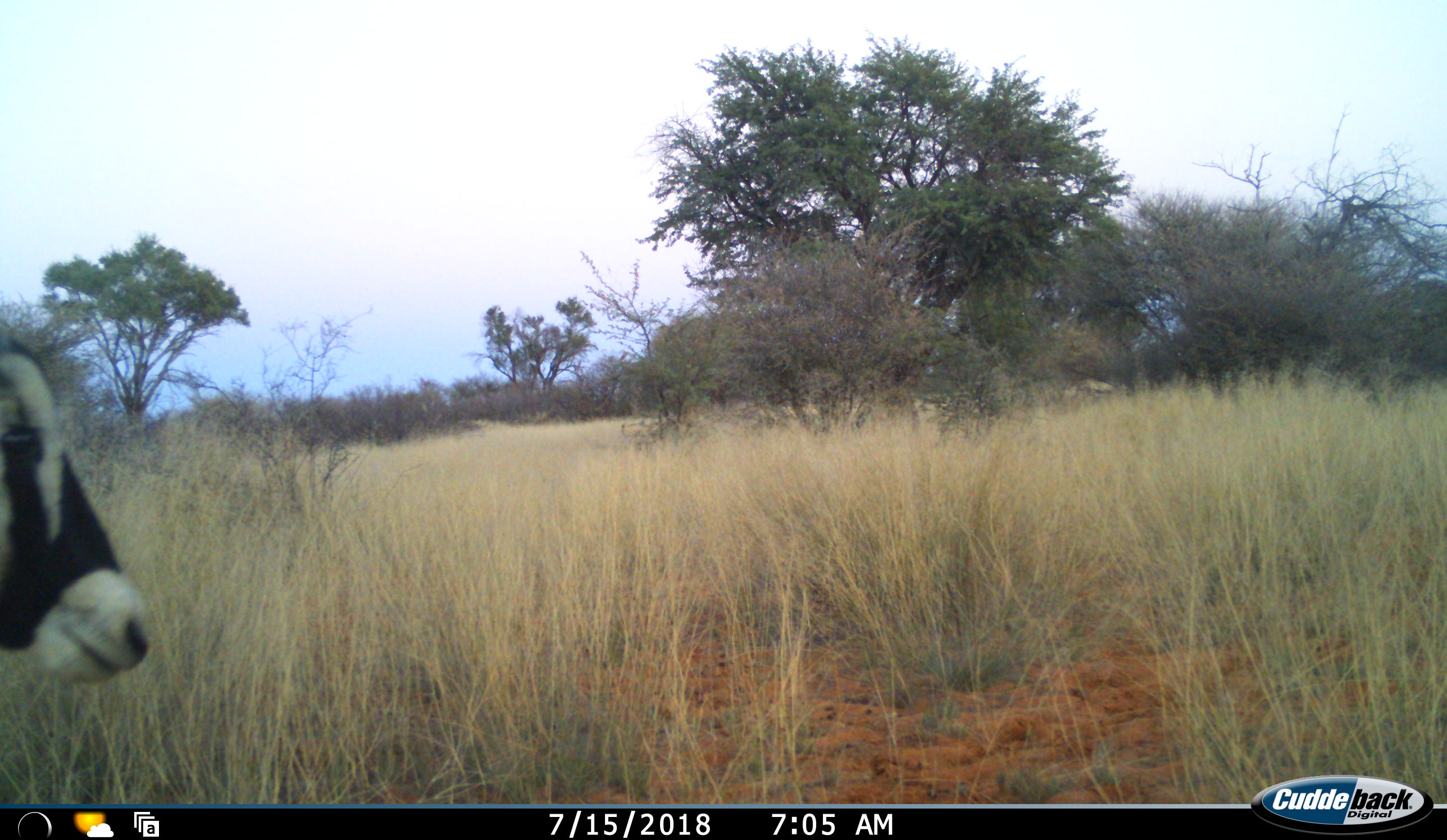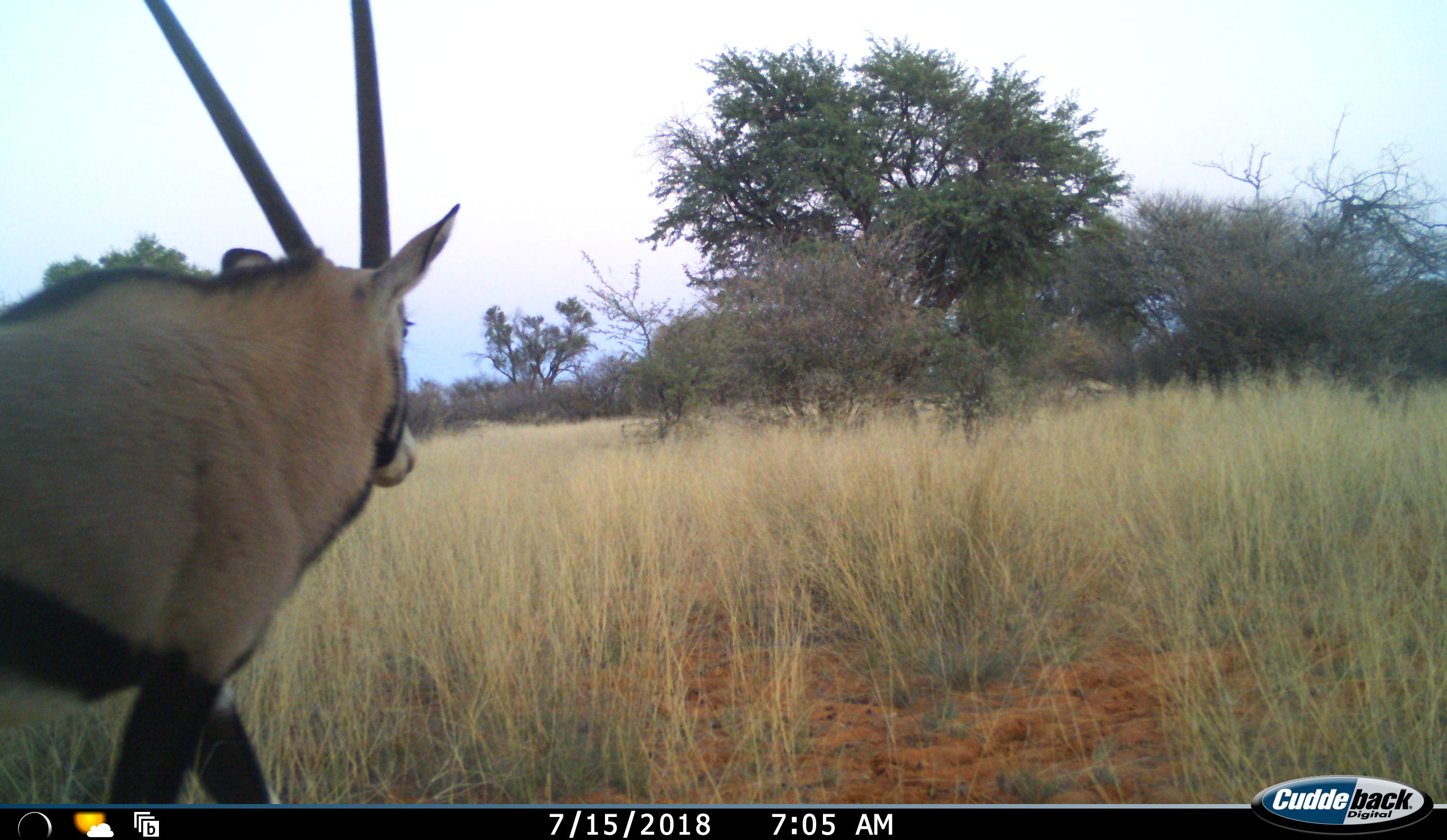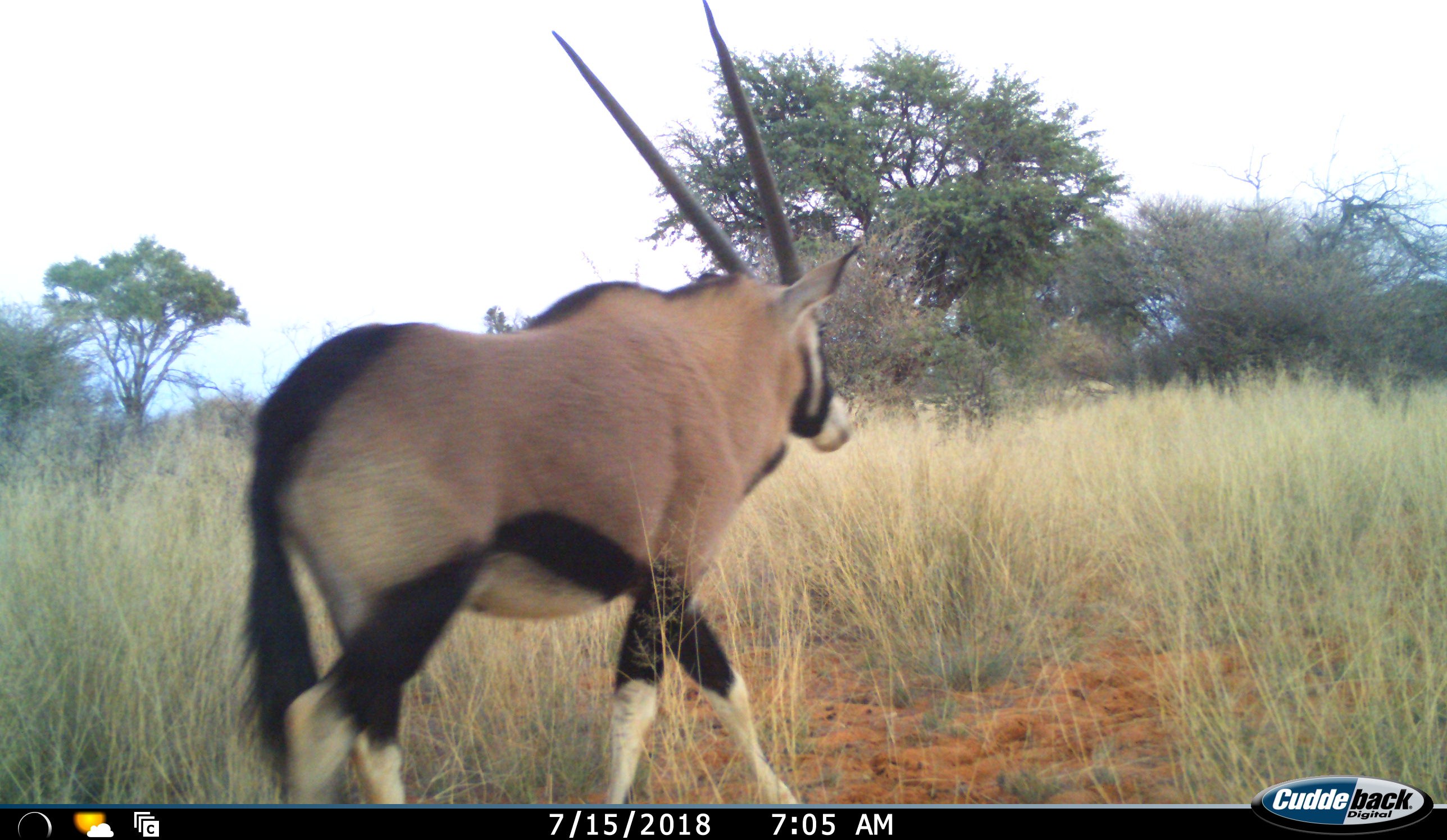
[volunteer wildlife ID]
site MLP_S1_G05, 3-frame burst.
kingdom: Animalia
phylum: Chordata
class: Mammalia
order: Artiodactyla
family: Bovidae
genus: Oryx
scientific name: Oryx gazella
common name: gemsbok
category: oryx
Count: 1.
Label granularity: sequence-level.